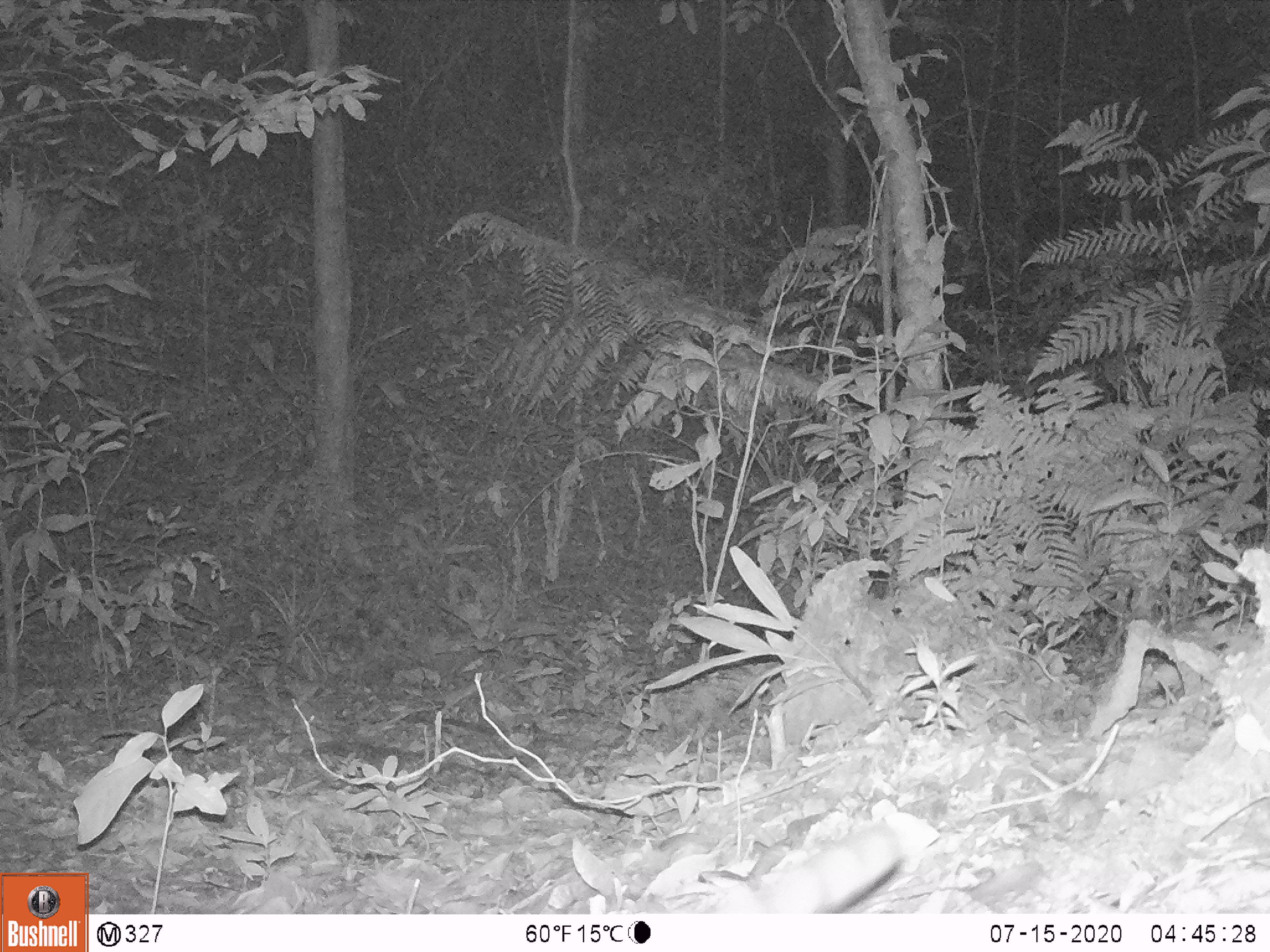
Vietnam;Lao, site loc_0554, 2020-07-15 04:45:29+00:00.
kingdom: Animalia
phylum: Chordata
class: Mammalia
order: Carnivora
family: Prionodontidae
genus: Prionodon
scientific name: Prionodon pardicolor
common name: spotted linsang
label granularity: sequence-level